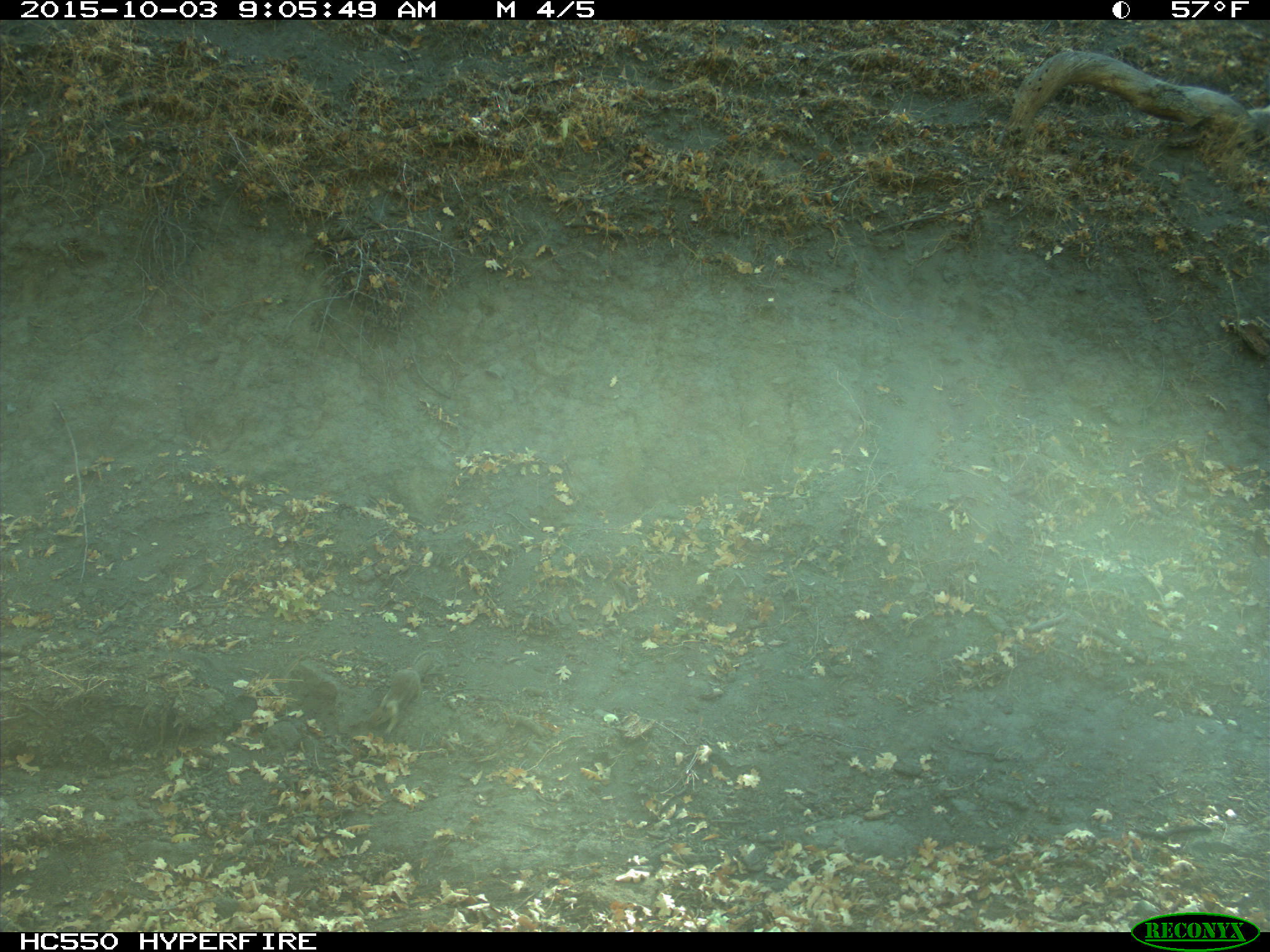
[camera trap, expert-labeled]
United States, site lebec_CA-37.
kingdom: Animalia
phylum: Chordata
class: Mammalia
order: Rodentia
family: Sciuridae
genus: Otospermophilus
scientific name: Otospermophilus beecheyi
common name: california ground squirrel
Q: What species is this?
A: Otospermophilus beecheyi (california ground squirrel).